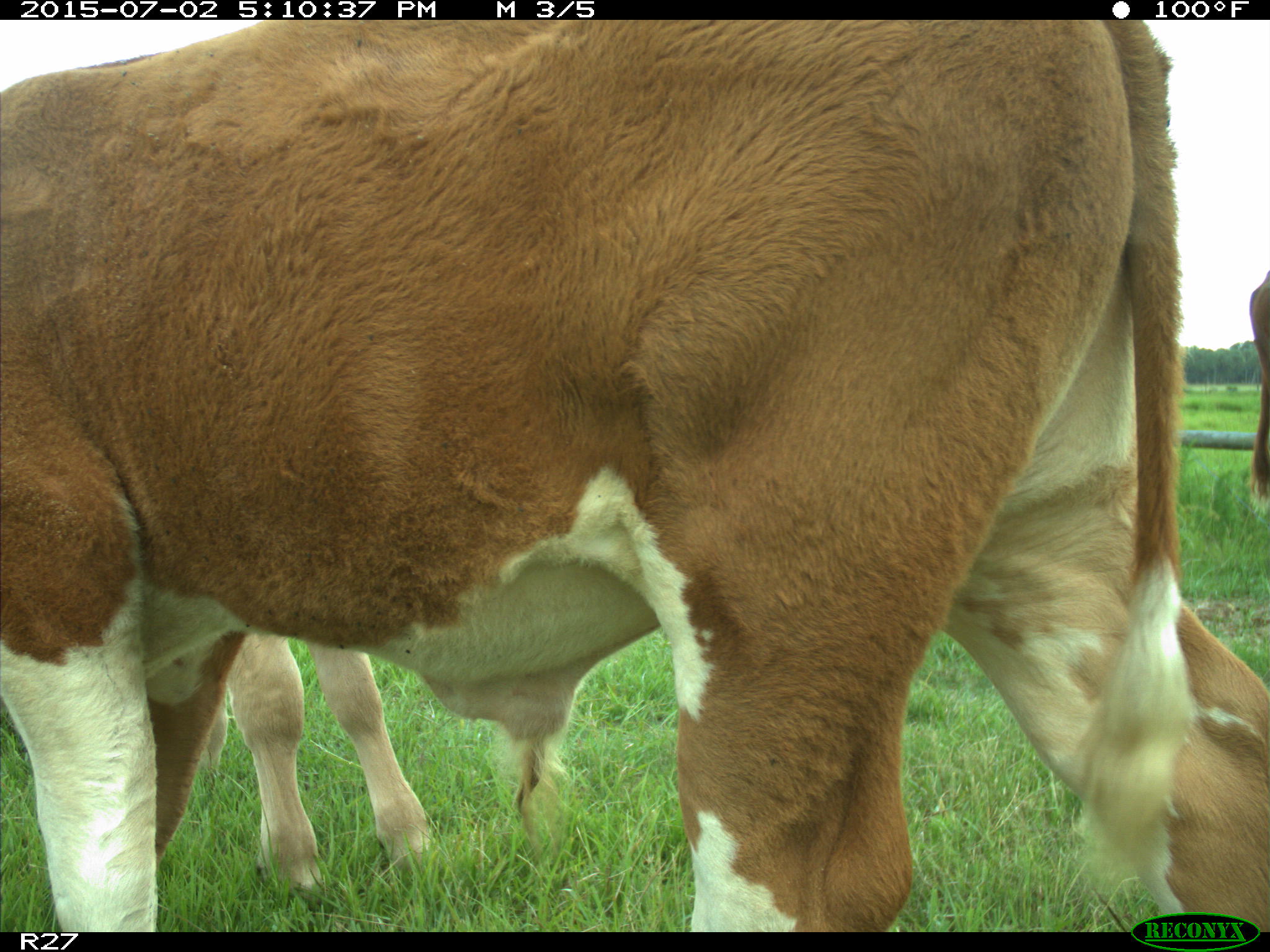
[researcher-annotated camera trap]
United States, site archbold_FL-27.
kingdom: Animalia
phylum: Chordata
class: Mammalia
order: Artiodactyla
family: Bovidae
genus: Bos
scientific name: Bos taurus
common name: domestic cow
Bos taurus (domestic cow).